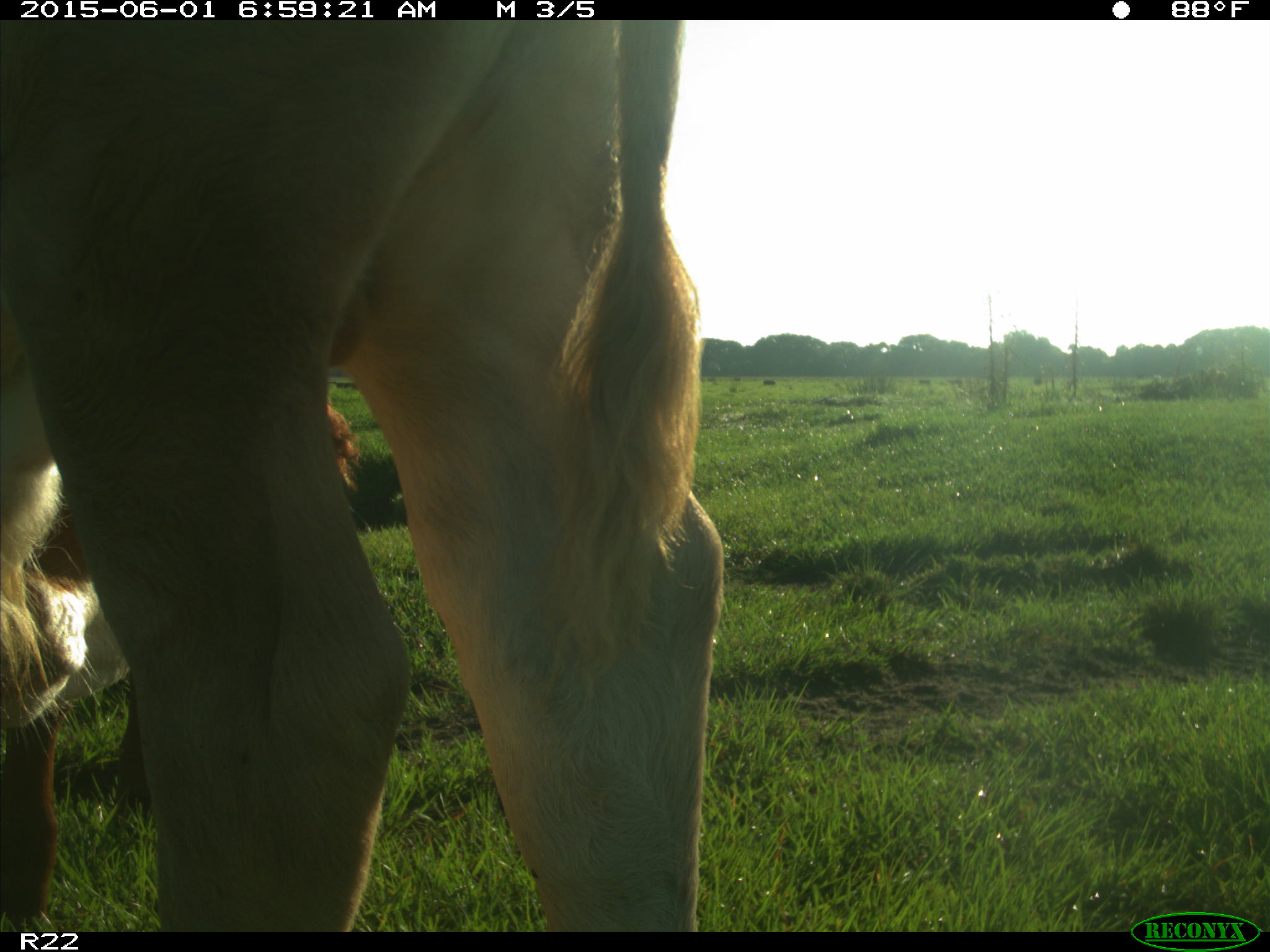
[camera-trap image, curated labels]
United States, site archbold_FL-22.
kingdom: Animalia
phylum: Chordata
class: Mammalia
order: Artiodactyla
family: Bovidae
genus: Bos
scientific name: Bos taurus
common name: domestic cow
Bos taurus (domestic cow).